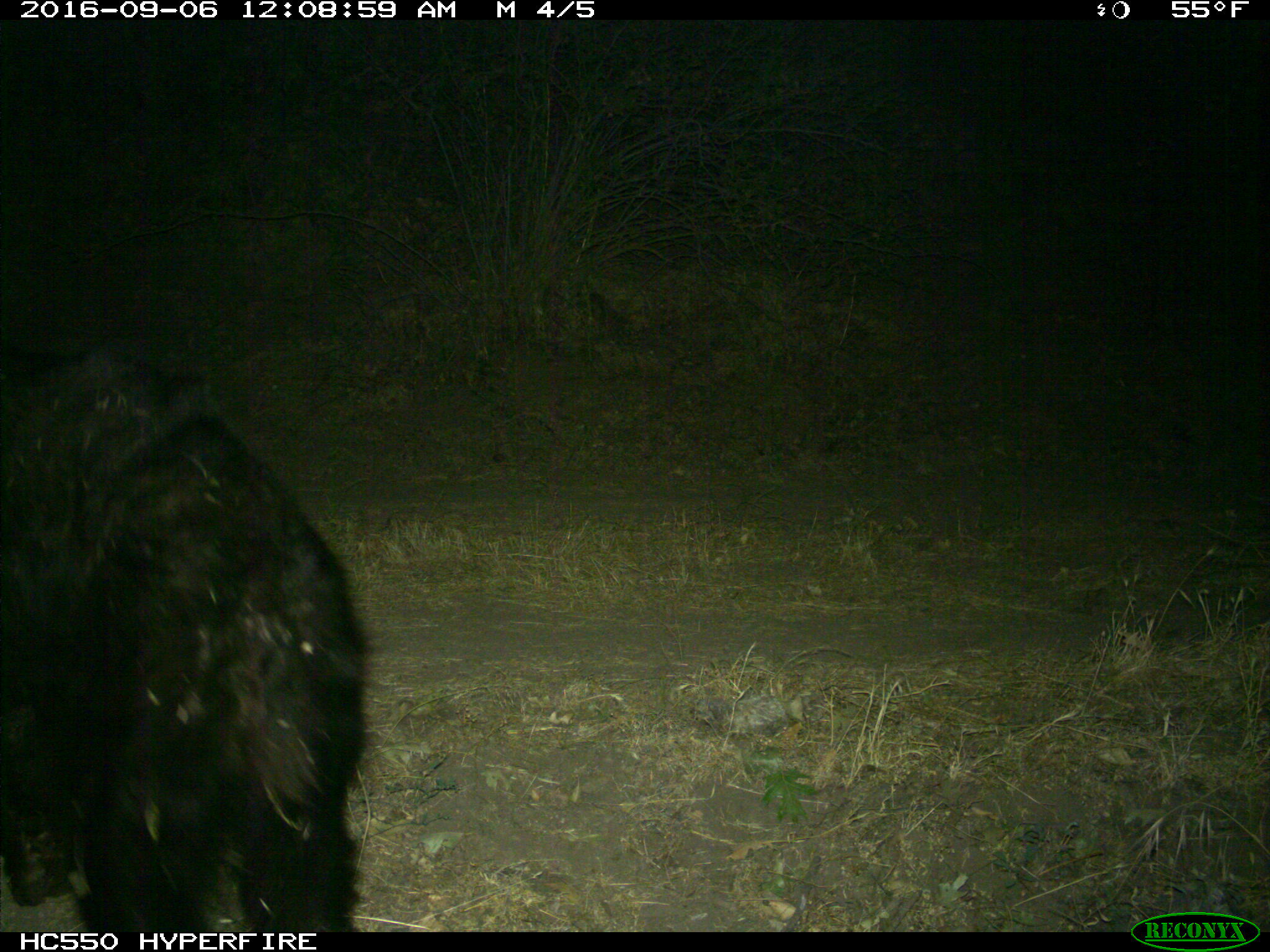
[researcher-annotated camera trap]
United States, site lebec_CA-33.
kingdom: Animalia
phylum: Chordata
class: Mammalia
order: Carnivora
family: Ursidae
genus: Ursus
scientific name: Ursus americanus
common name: american black bear